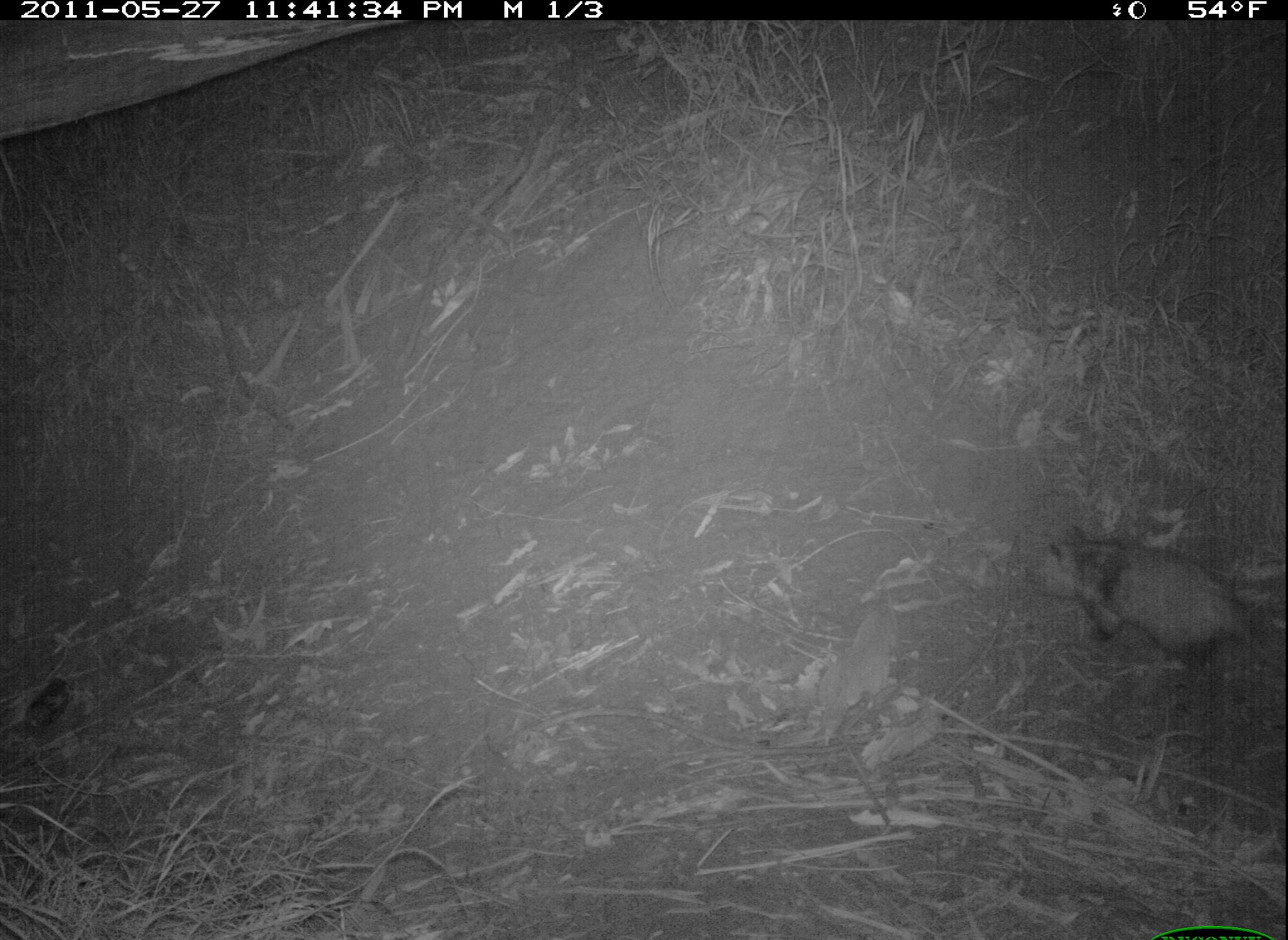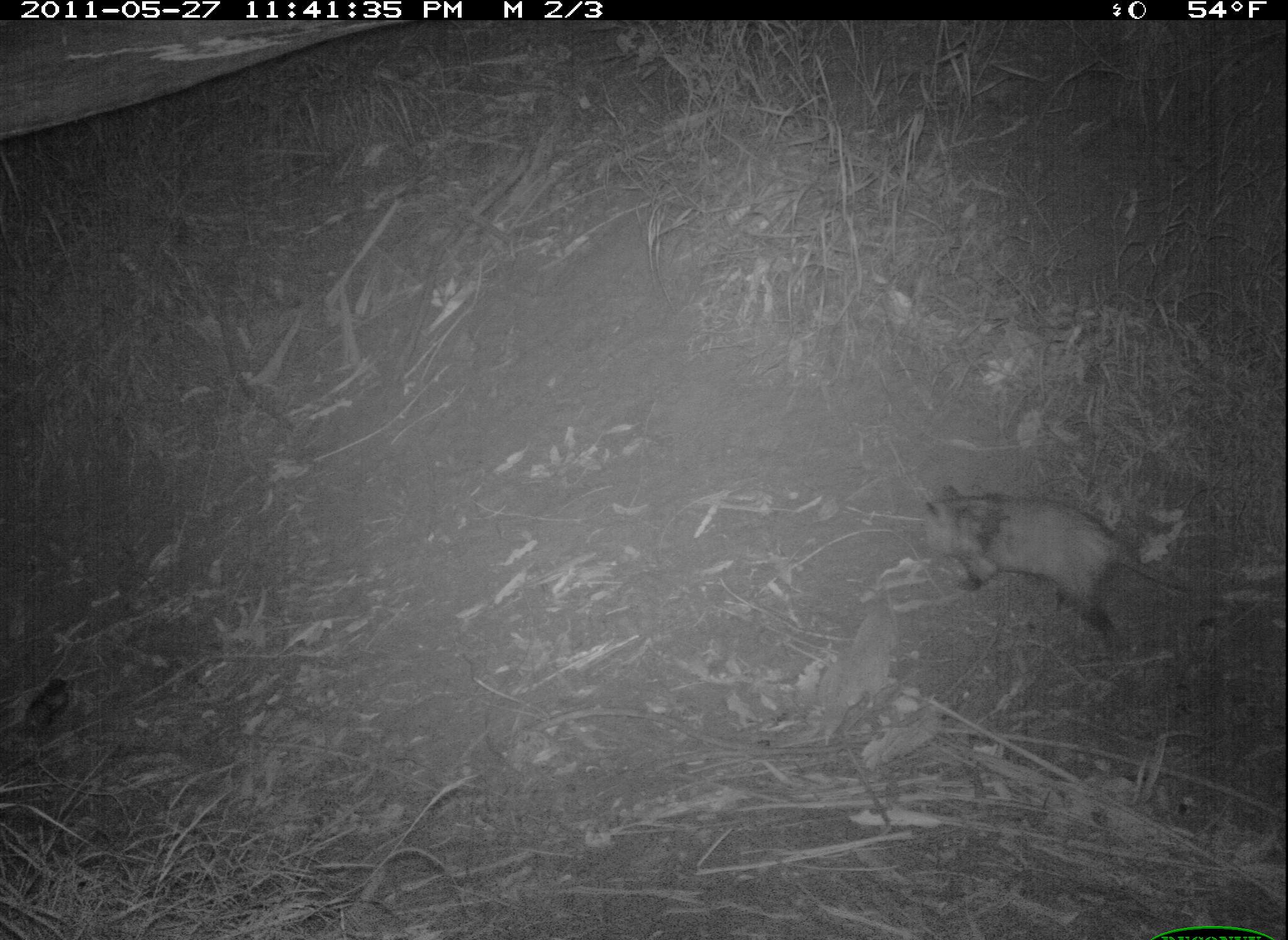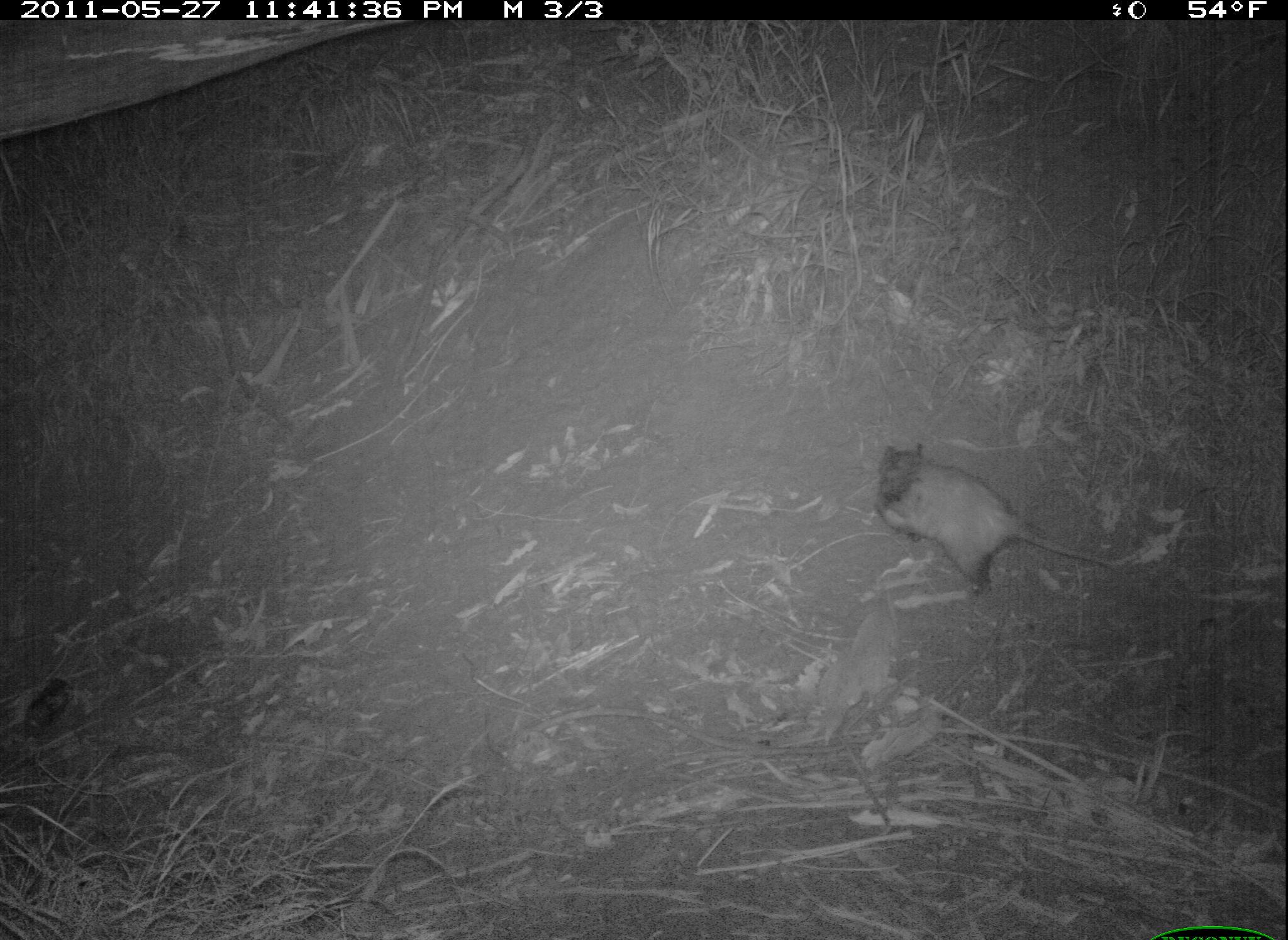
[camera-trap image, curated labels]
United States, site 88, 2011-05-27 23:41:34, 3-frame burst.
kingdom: Animalia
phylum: Chordata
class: Mammalia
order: Didelphimorphia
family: Didelphidae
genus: Didelphis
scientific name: Didelphis virginiana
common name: virginia opossum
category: opossum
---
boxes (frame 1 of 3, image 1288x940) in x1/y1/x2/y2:
opossum: 1009/520/1286/699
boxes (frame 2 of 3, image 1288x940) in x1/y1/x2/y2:
opossum: 906/480/1238/651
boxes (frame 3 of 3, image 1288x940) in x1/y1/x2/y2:
opossum: 863/440/1156/614